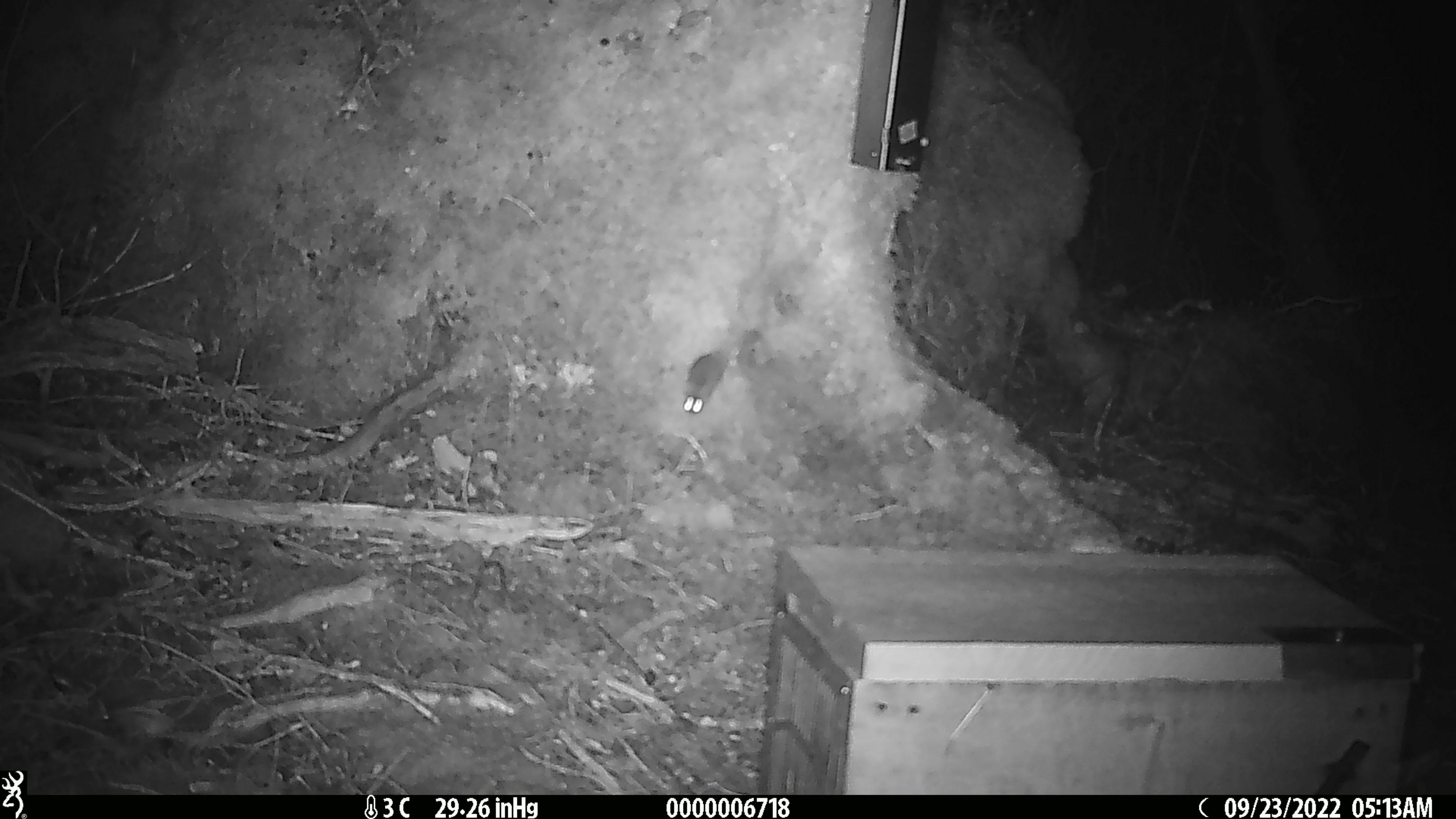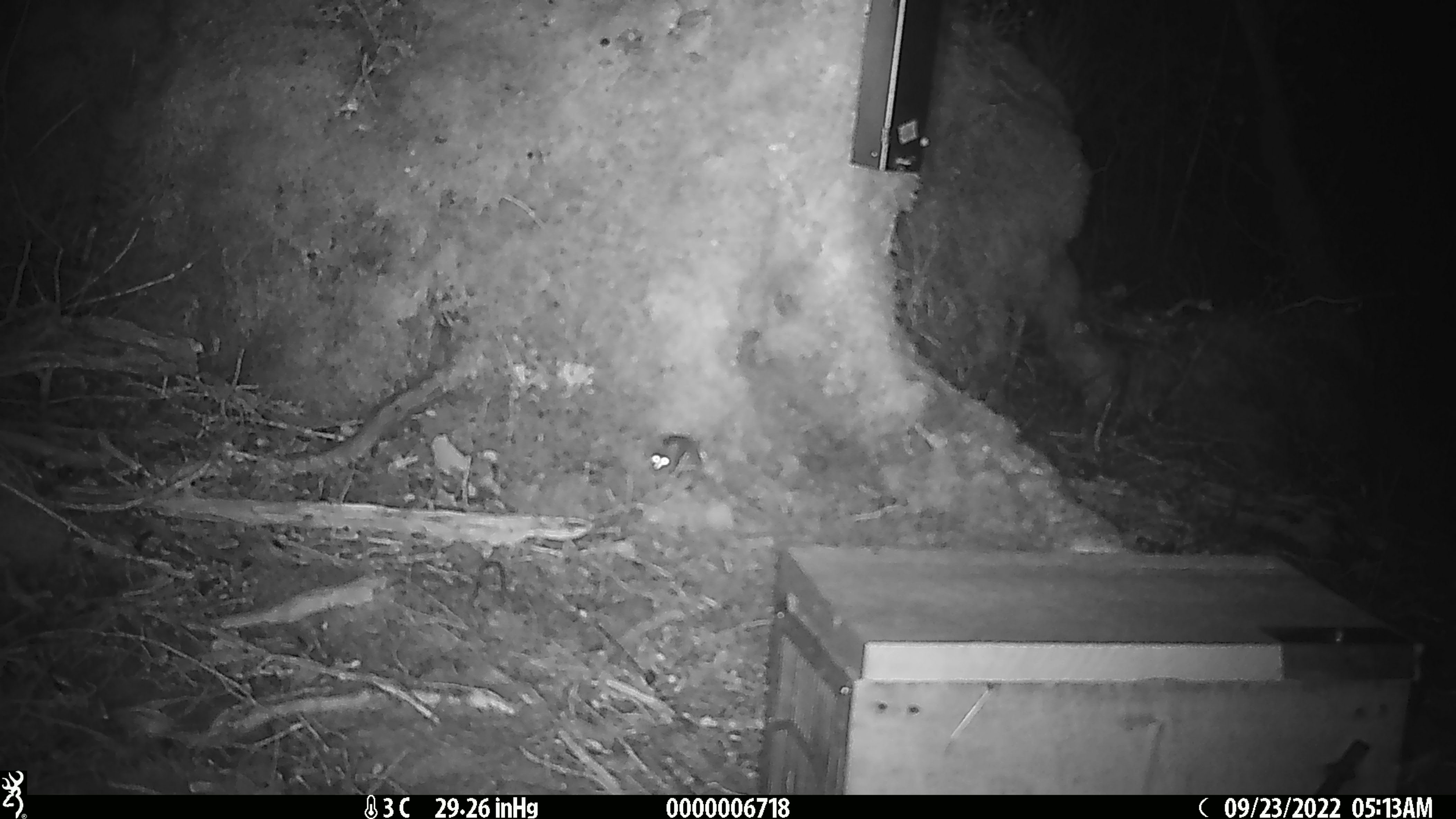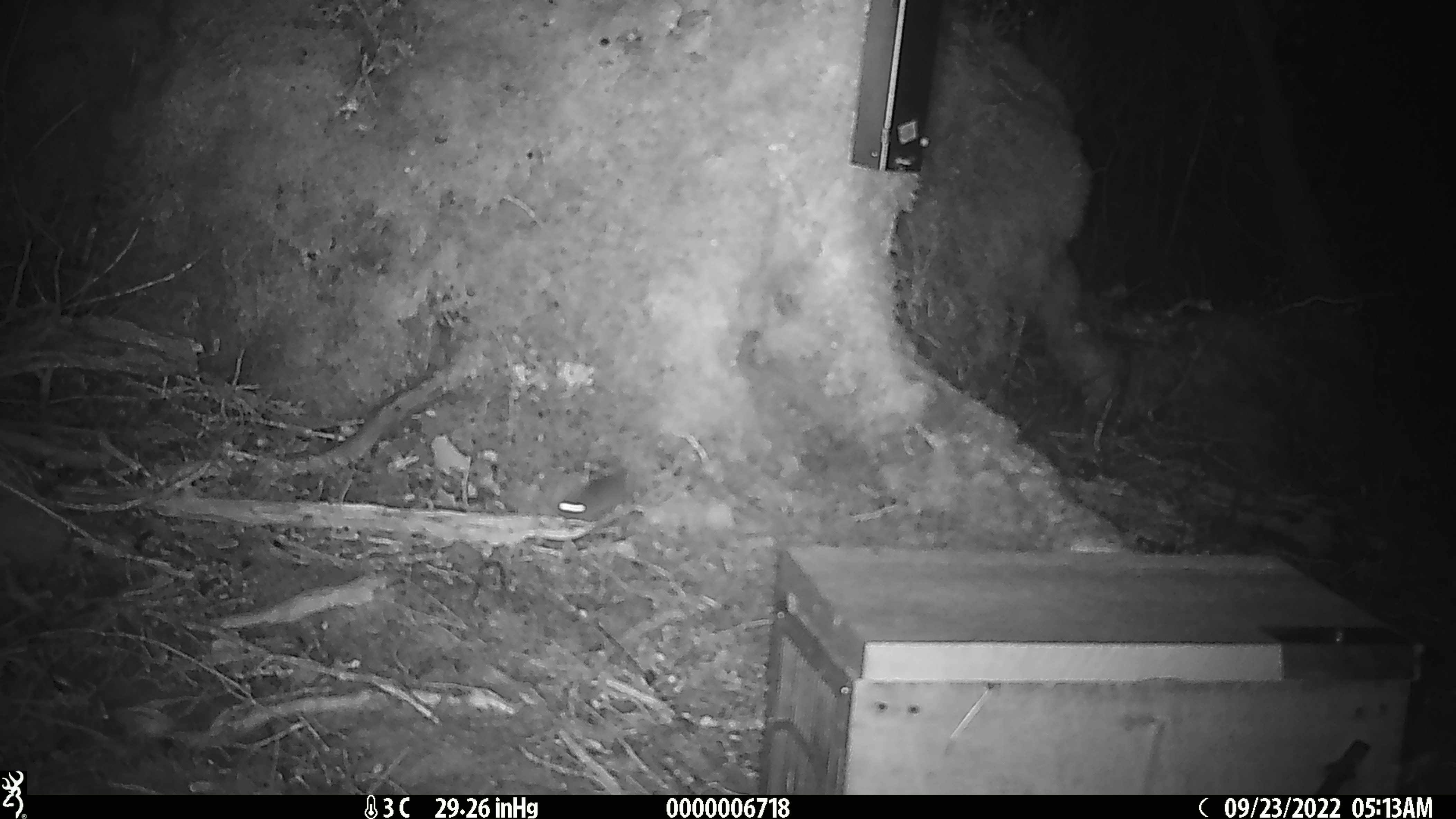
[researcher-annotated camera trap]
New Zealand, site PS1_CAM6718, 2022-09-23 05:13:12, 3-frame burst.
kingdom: Animalia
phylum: Chordata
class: Mammalia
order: Rodentia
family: Muridae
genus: Mus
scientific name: Mus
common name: mouse